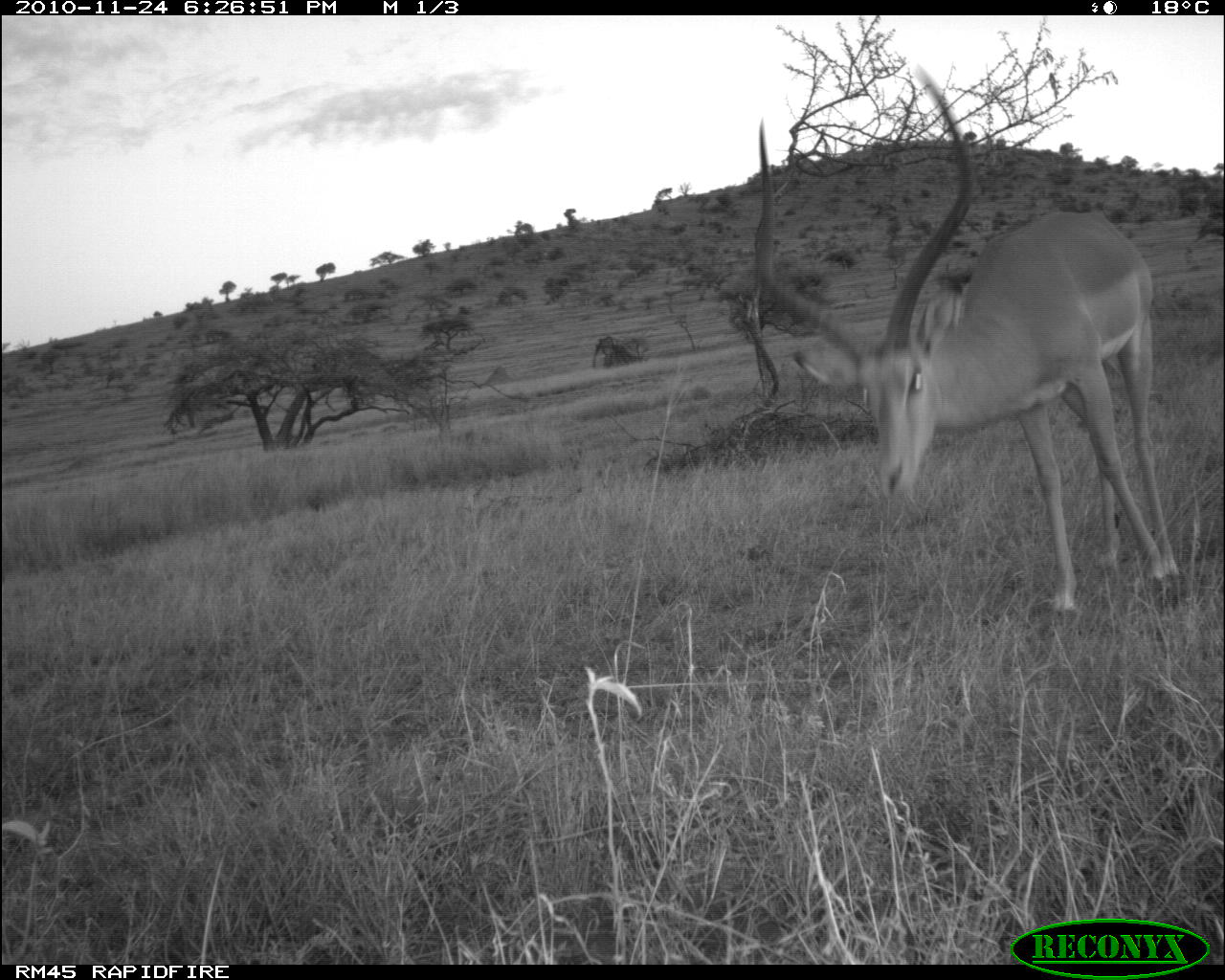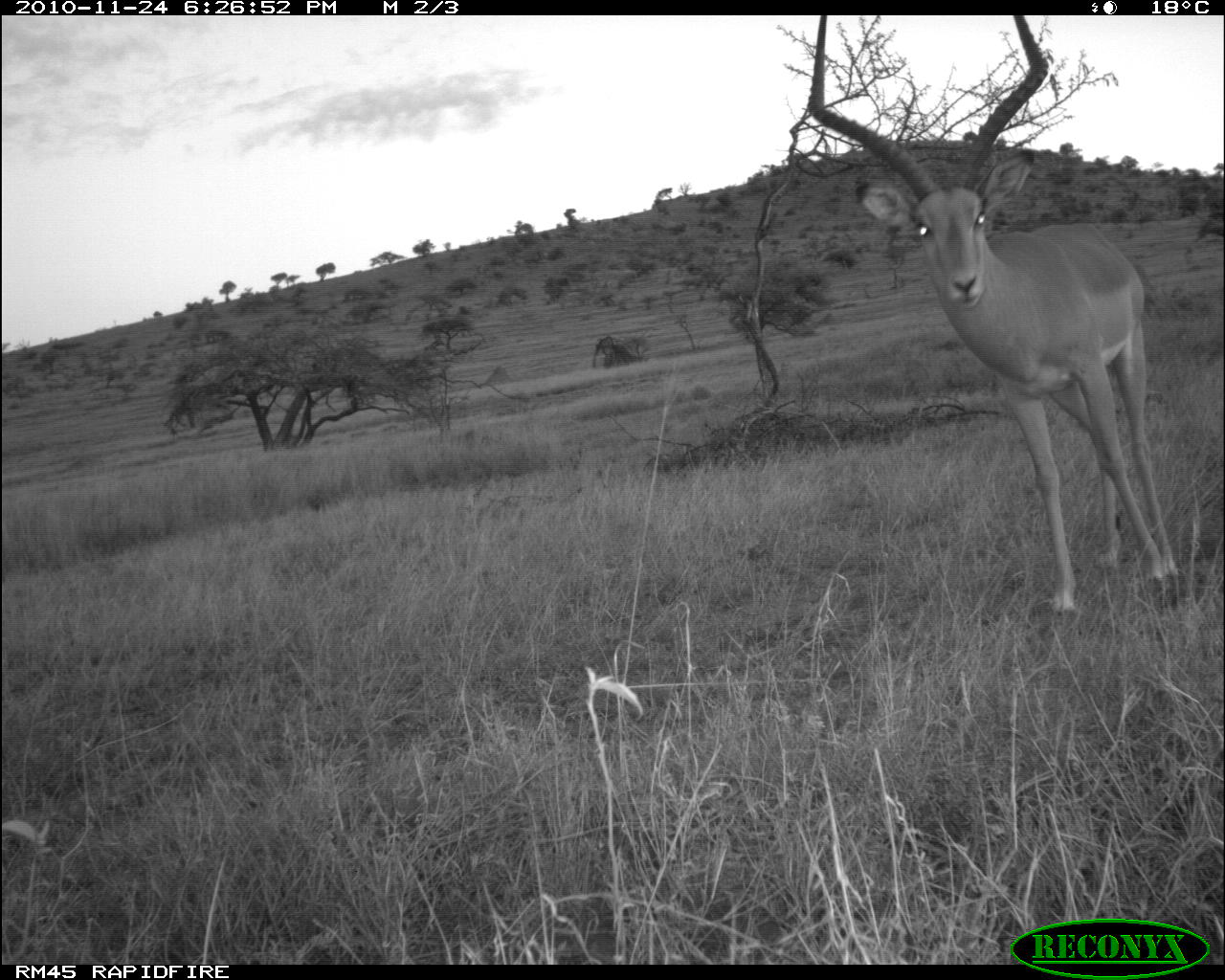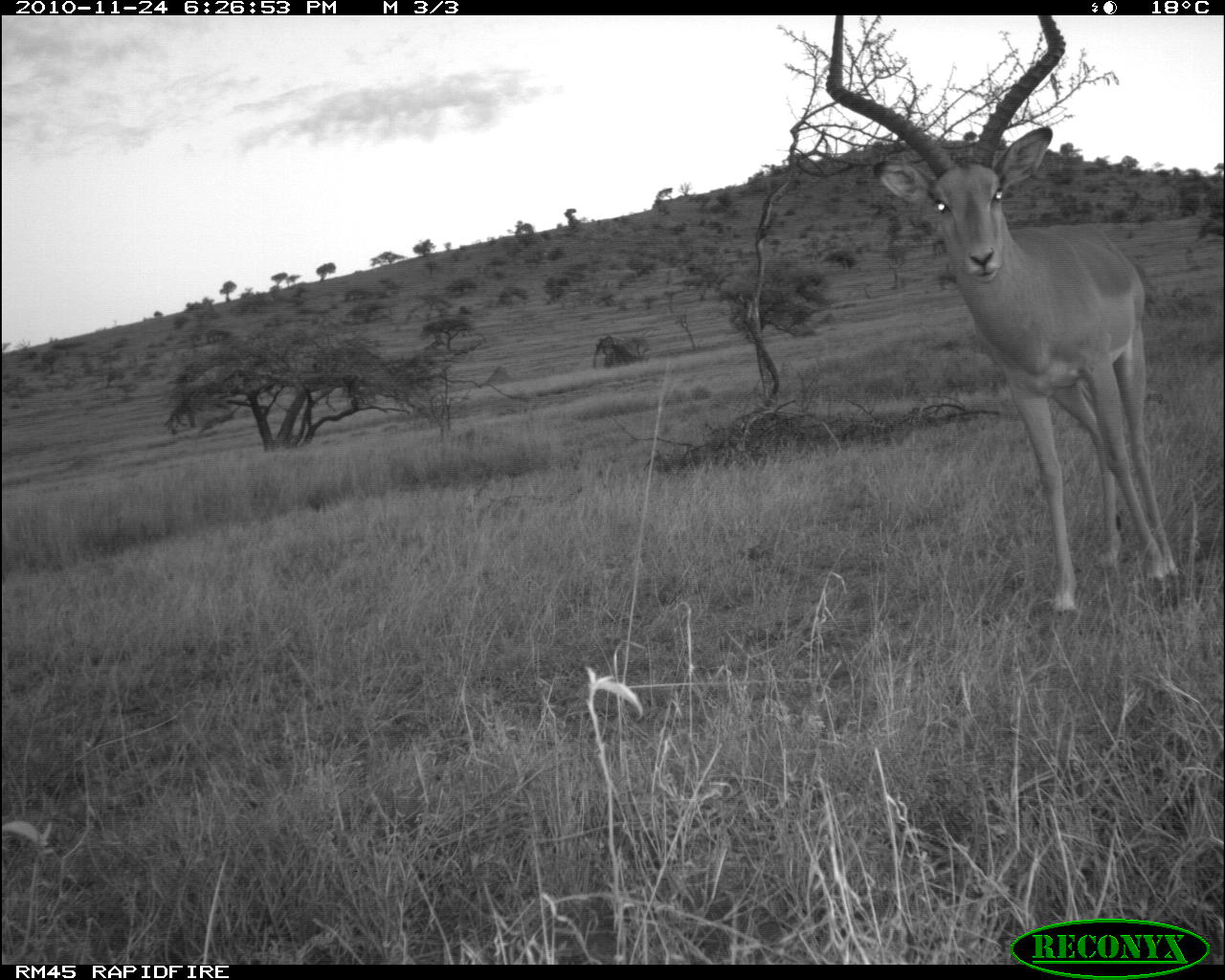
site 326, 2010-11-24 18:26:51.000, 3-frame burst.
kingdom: Animalia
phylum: Chordata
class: Mammalia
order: Artiodactyla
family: Bovidae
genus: Aepyceros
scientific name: Aepyceros melampus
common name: impala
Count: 1.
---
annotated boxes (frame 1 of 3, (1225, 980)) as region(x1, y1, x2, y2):
aepyceros melampus: region(738, 66, 1190, 624)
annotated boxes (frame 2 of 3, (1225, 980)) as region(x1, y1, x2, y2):
aepyceros melampus: region(804, 14, 1190, 619)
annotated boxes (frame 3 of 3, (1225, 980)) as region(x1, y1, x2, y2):
aepyceros melampus: region(820, 14, 1190, 624)